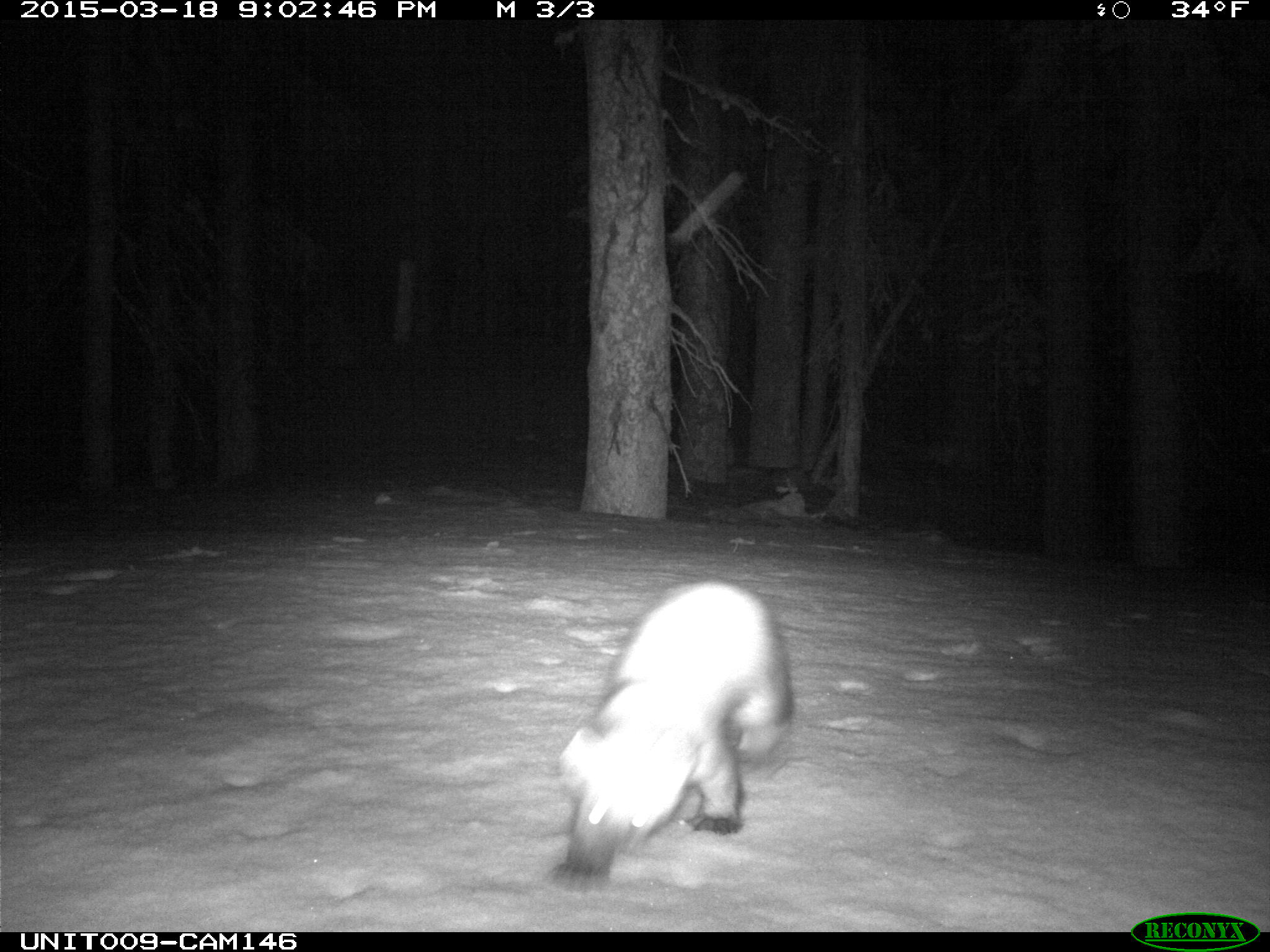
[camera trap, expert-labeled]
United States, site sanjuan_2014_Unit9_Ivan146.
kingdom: Animalia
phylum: Chordata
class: Mammalia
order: Carnivora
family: Mustelidae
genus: Martes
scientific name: Martes americana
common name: american marten